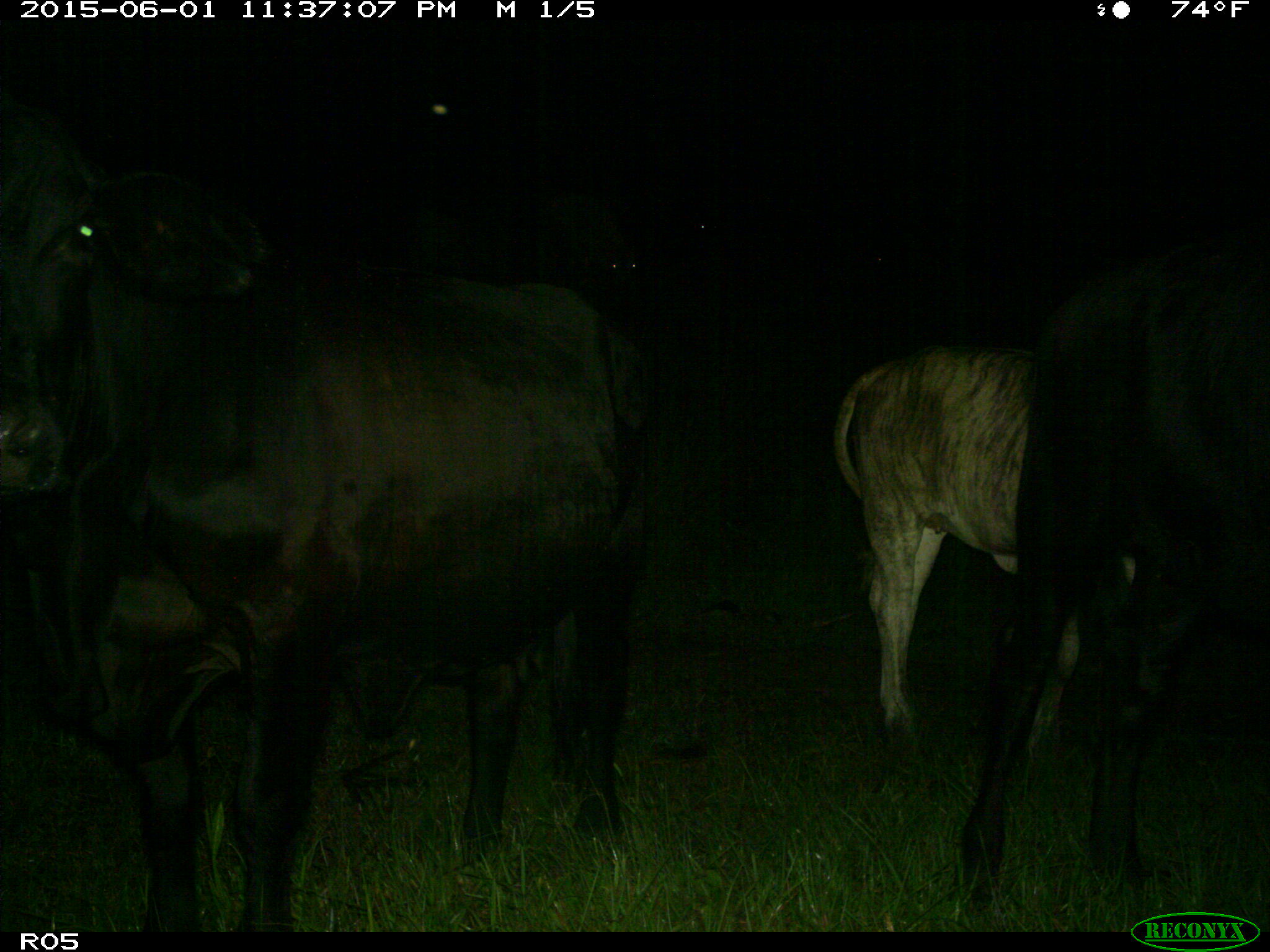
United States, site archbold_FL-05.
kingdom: Animalia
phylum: Chordata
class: Mammalia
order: Artiodactyla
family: Bovidae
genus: Bos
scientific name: Bos taurus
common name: domestic cow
Bos taurus (domestic cow).